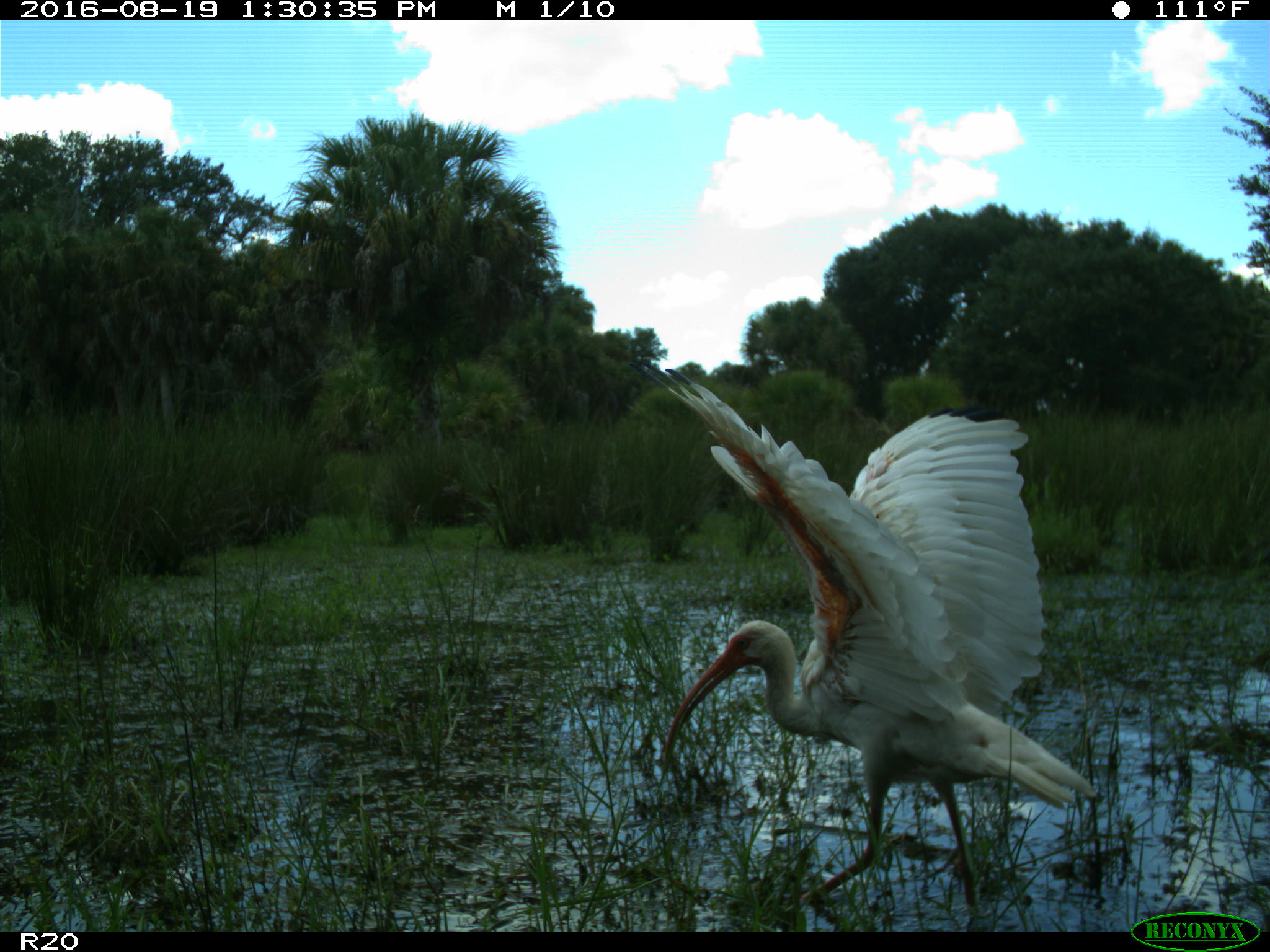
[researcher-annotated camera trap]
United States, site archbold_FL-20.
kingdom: Animalia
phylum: Chordata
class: Aves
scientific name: Aves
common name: birds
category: unidentified bird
Unidentified bird (birds) (Aves).